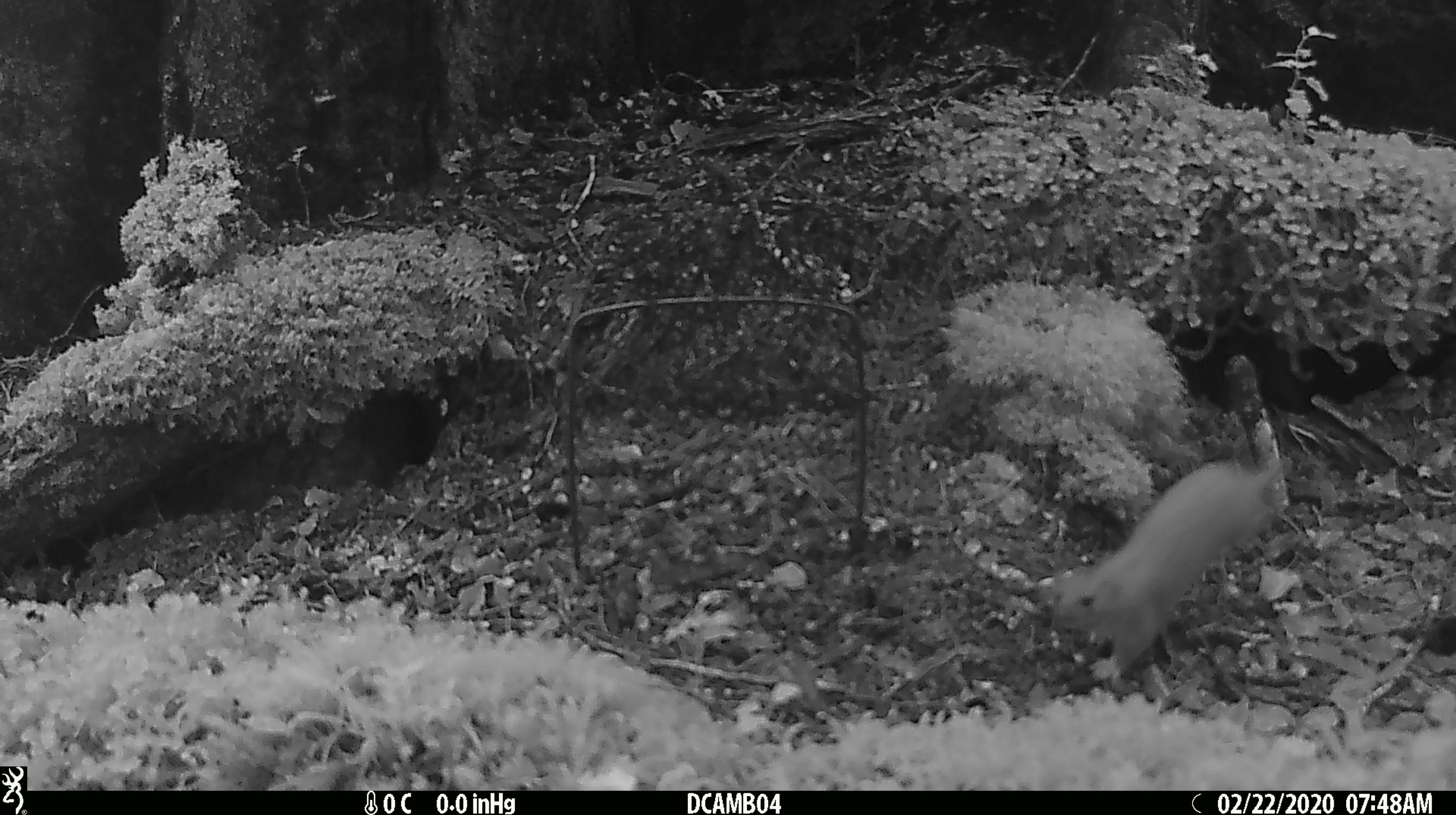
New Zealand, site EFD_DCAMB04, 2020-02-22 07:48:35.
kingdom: Animalia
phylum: Chordata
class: Mammalia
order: Carnivora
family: Mustelidae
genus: Mustela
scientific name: Mustela nivalis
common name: least weasel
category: weasel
Weasel (least weasel) (Mustela nivalis).